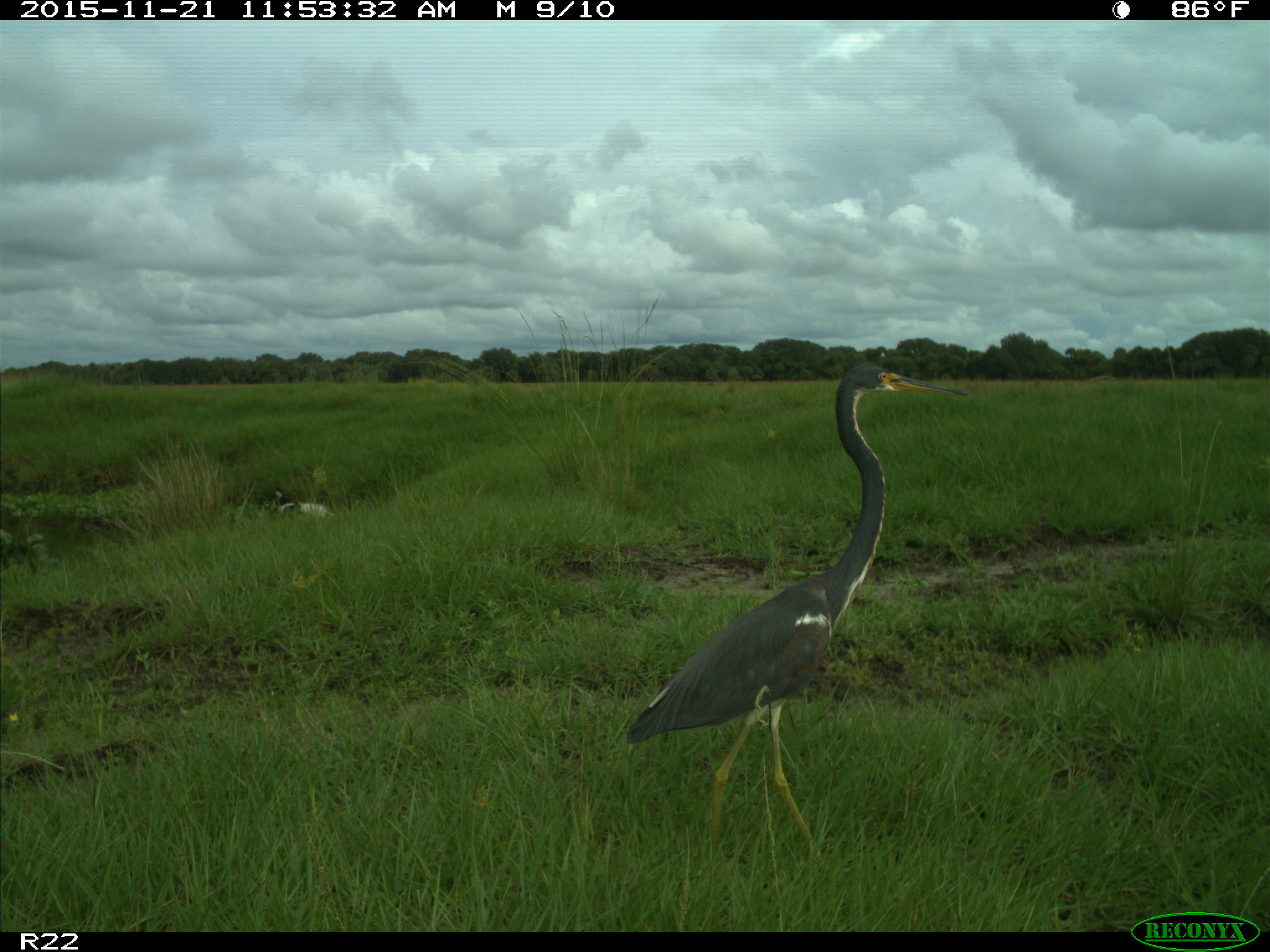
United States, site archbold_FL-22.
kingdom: Animalia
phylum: Chordata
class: Aves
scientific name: Aves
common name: birds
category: unidentified bird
Unidentified bird (birds) (Aves).